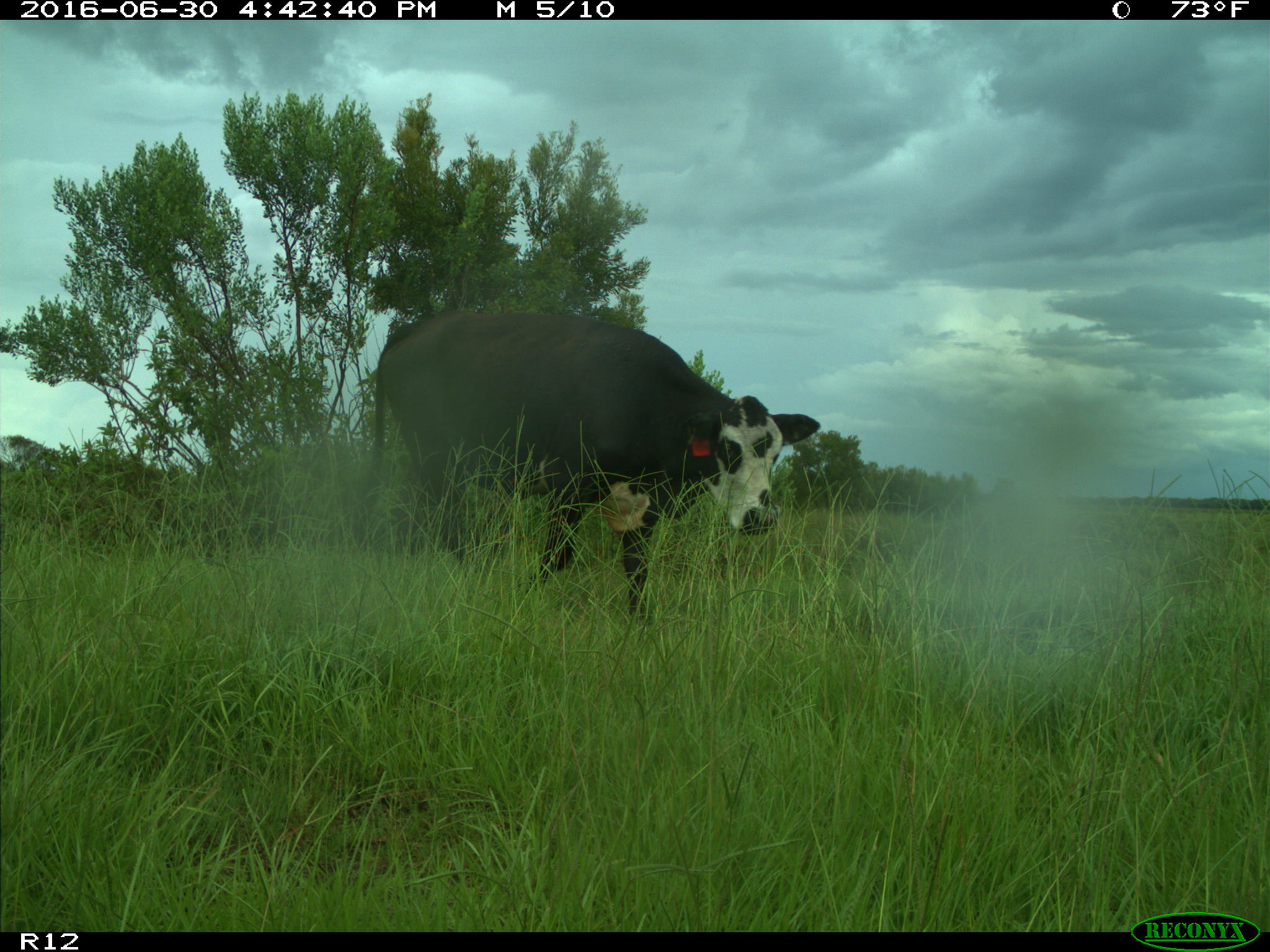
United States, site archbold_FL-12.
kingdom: Animalia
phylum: Chordata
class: Mammalia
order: Artiodactyla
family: Bovidae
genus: Bos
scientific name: Bos taurus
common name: domestic cow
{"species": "Bos taurus (domestic cow)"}